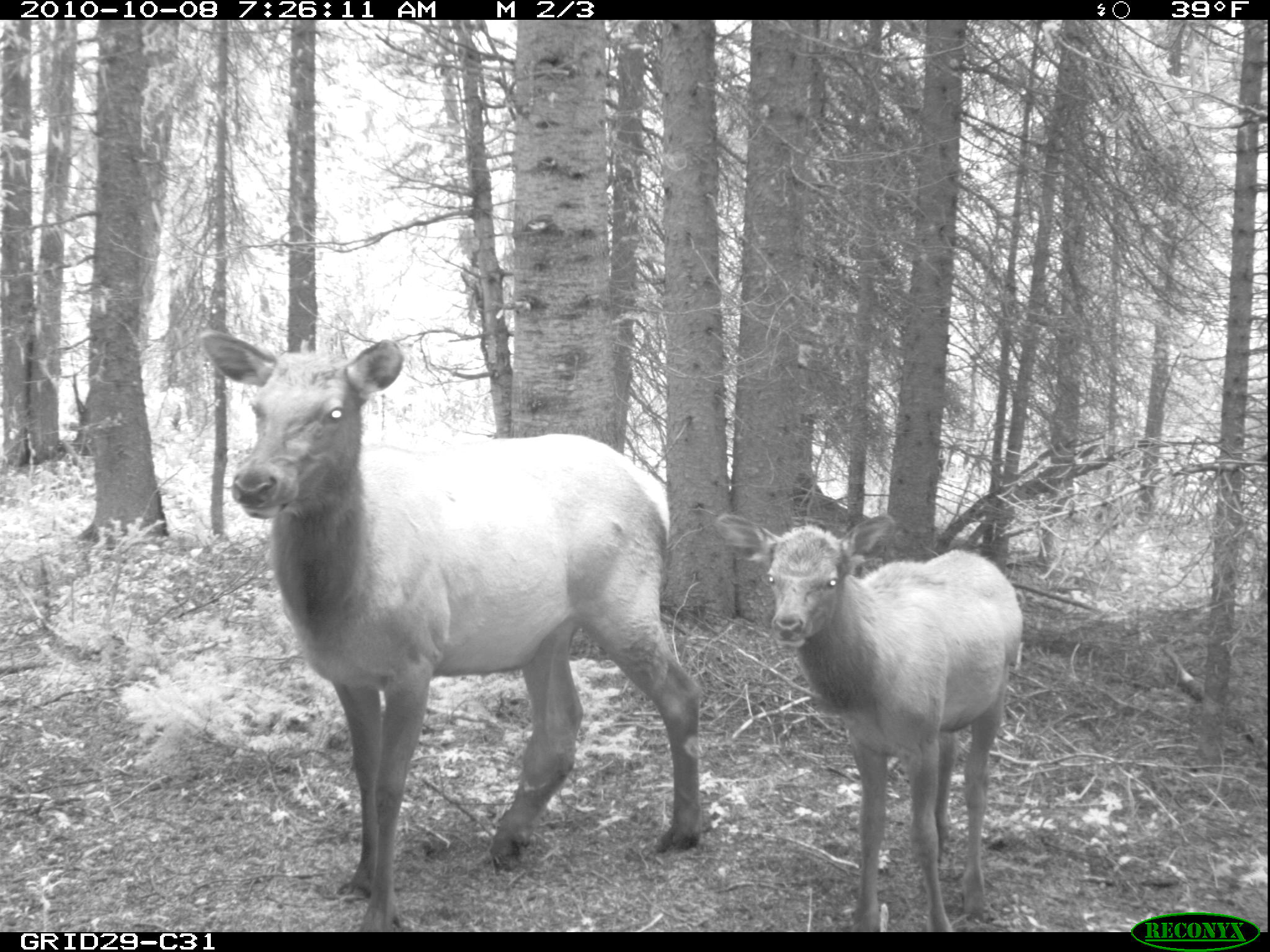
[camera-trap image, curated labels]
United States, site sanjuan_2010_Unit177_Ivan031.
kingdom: Animalia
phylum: Chordata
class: Mammalia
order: Artiodactyla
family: Cervidae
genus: Cervus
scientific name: Cervus elaphus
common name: red deer